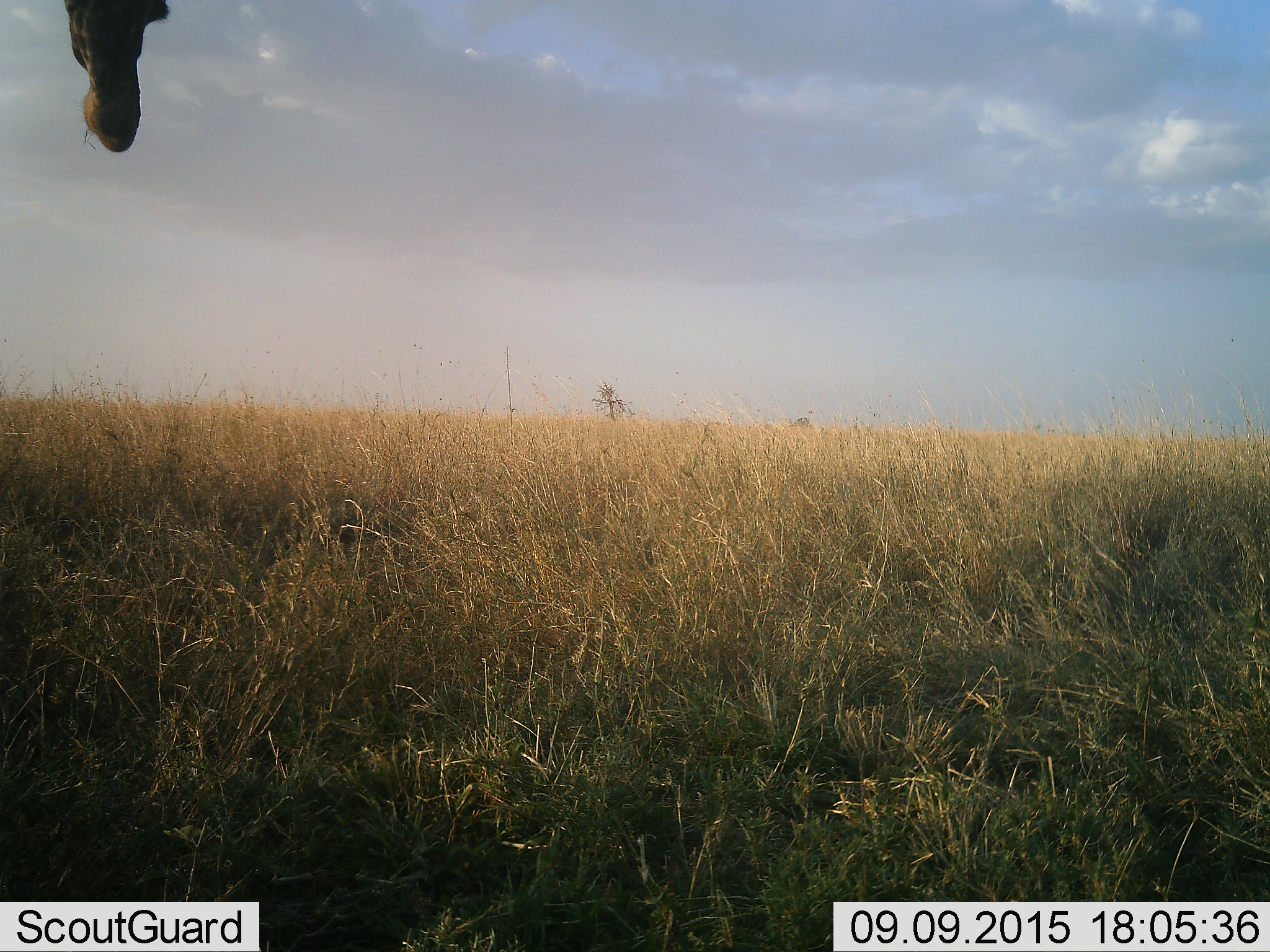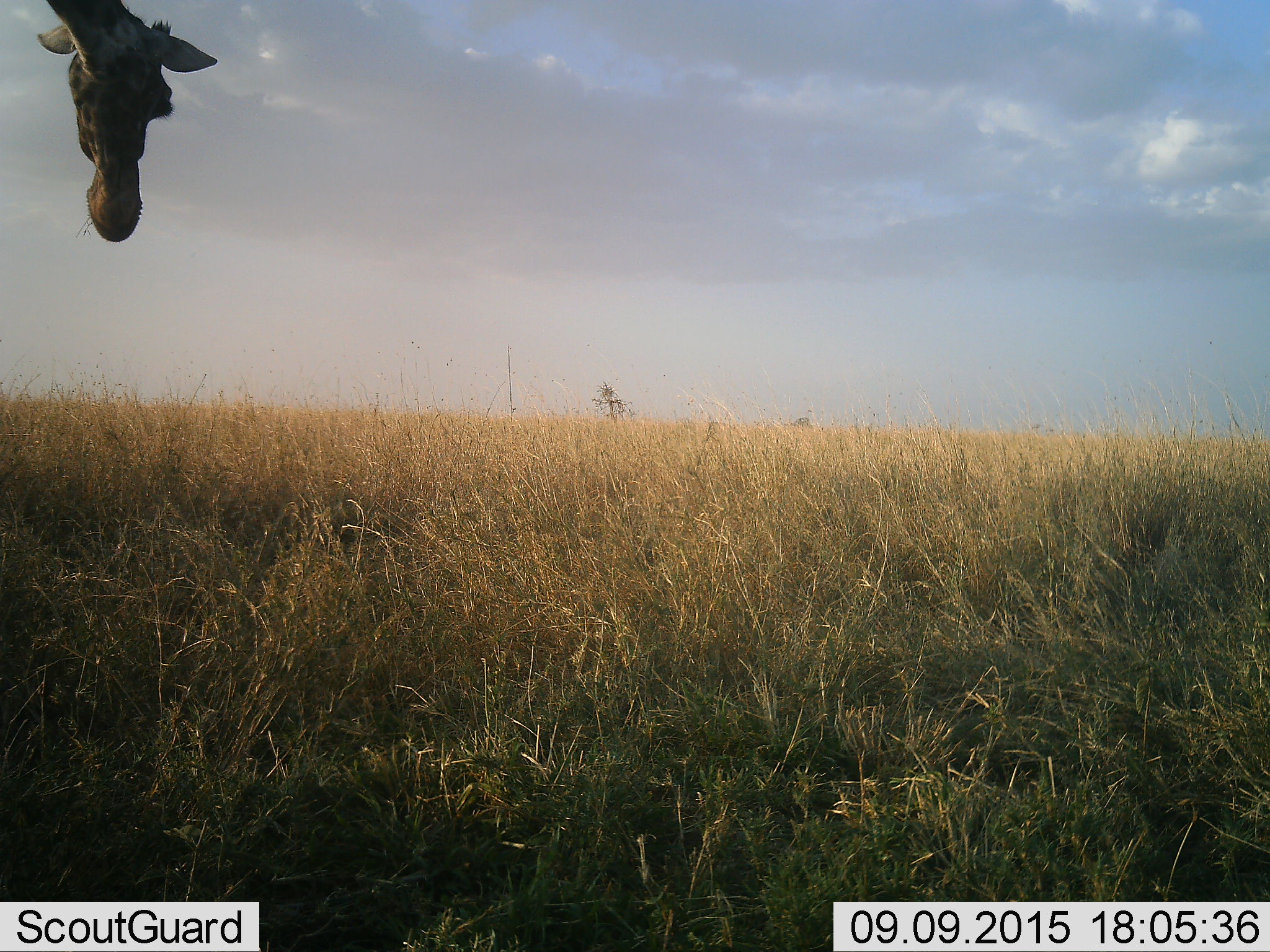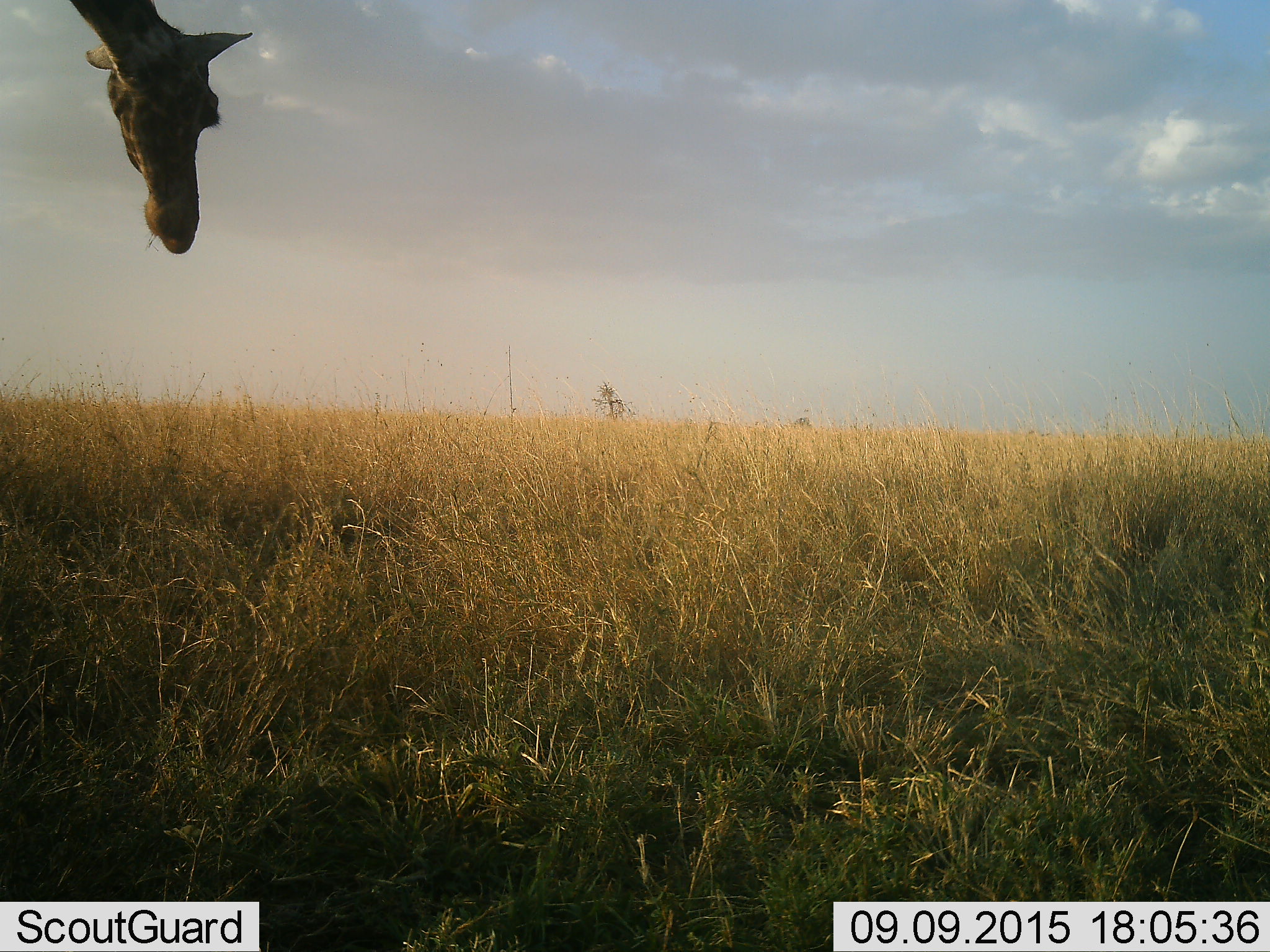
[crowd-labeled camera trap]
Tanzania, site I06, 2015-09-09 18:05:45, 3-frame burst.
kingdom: Animalia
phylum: Chordata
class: Mammalia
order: Artiodactyla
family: Giraffidae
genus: Giraffa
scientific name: Giraffa camelopardalis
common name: giraffe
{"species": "giraffe (Giraffa camelopardalis)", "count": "1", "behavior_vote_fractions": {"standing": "67%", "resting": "0%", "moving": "11%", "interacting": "0%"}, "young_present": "0%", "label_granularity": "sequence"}